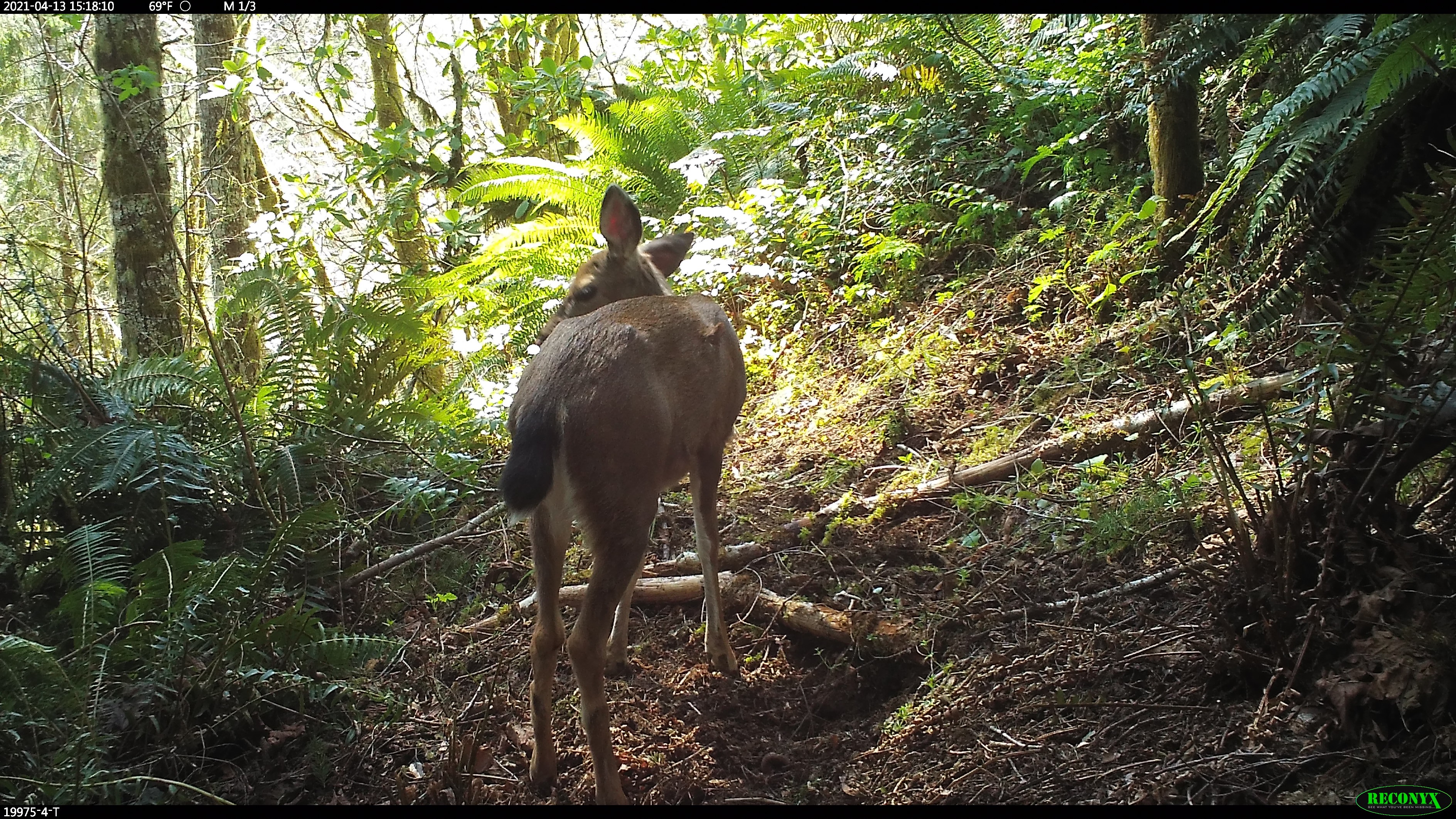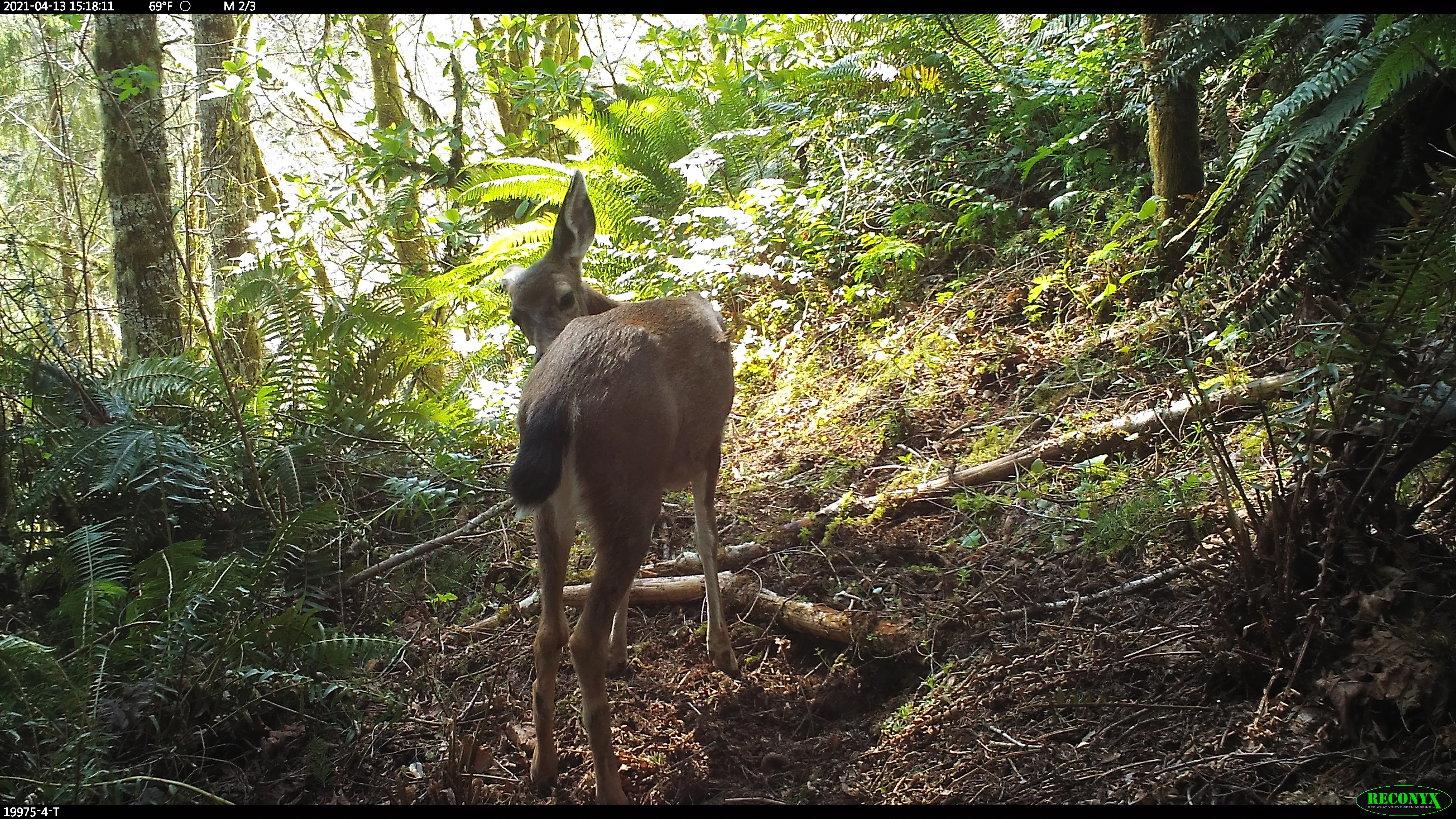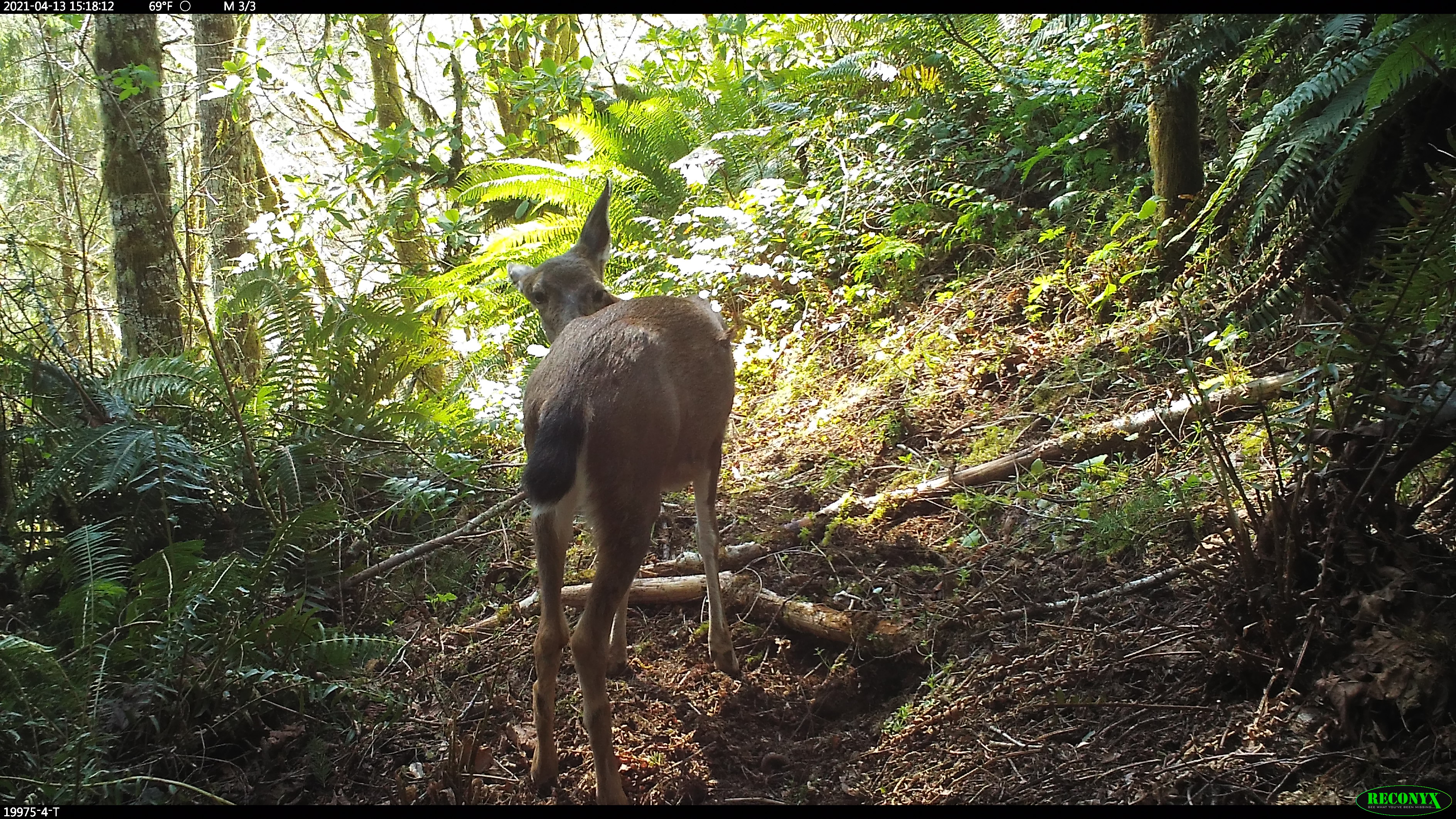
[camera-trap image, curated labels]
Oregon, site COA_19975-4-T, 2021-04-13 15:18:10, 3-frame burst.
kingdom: Animalia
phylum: Chordata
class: Mammalia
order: Artiodactyla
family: Cervidae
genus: Odocoileus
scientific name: Odocoileus hemionus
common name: black-tailed deer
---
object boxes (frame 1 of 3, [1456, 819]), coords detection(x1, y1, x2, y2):
black-tailed deer: detection(501, 174, 757, 797)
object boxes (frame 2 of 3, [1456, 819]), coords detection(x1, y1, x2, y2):
black-tailed deer: detection(494, 160, 737, 769)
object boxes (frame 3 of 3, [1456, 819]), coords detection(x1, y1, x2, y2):
black-tailed deer: detection(505, 168, 744, 801)